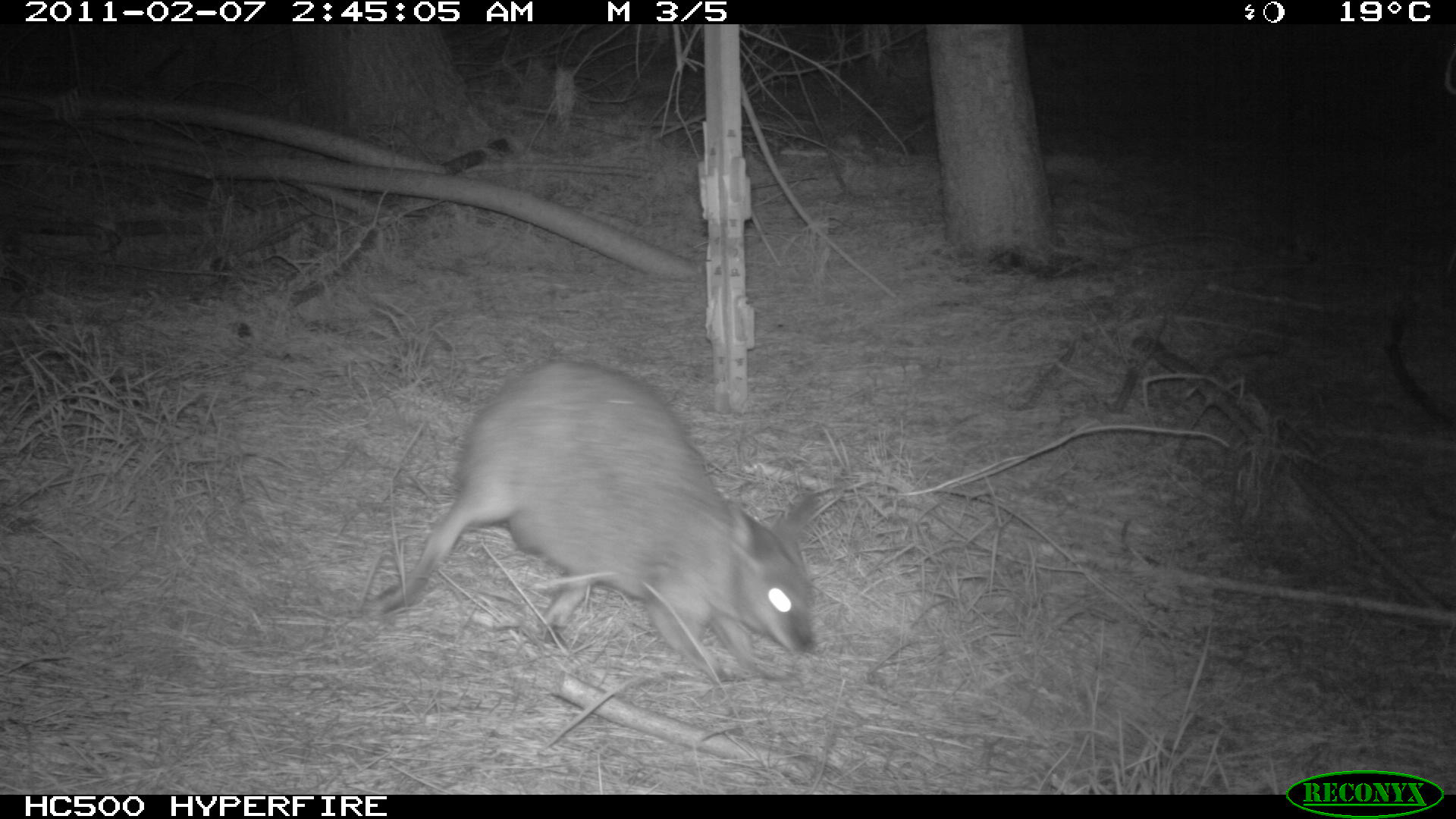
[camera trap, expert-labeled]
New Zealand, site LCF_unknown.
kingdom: Animalia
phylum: Chordata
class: Mammalia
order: Diprotodontia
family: Macropodidae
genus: Notamacropus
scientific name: Notamacropus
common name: wallaby